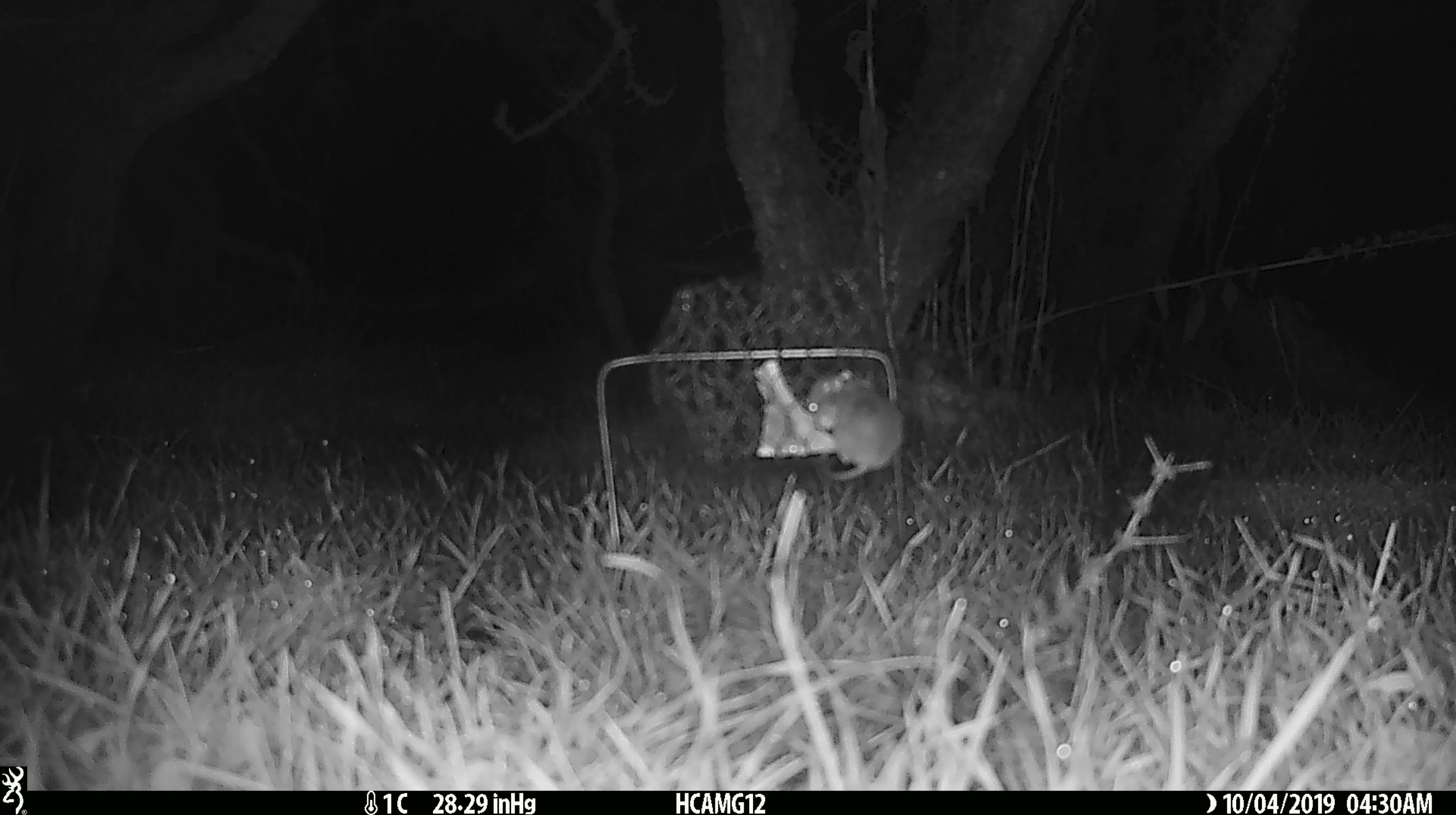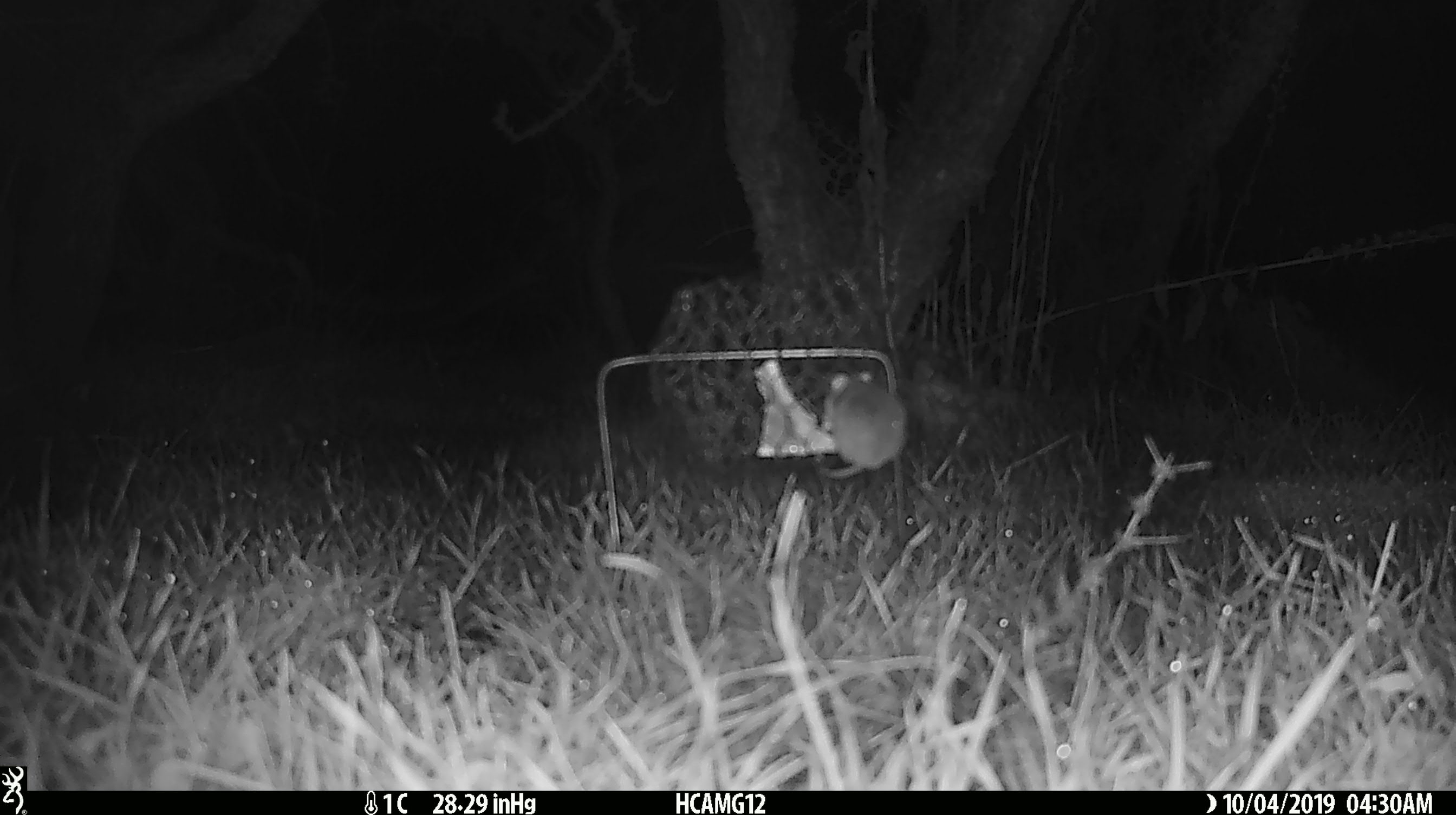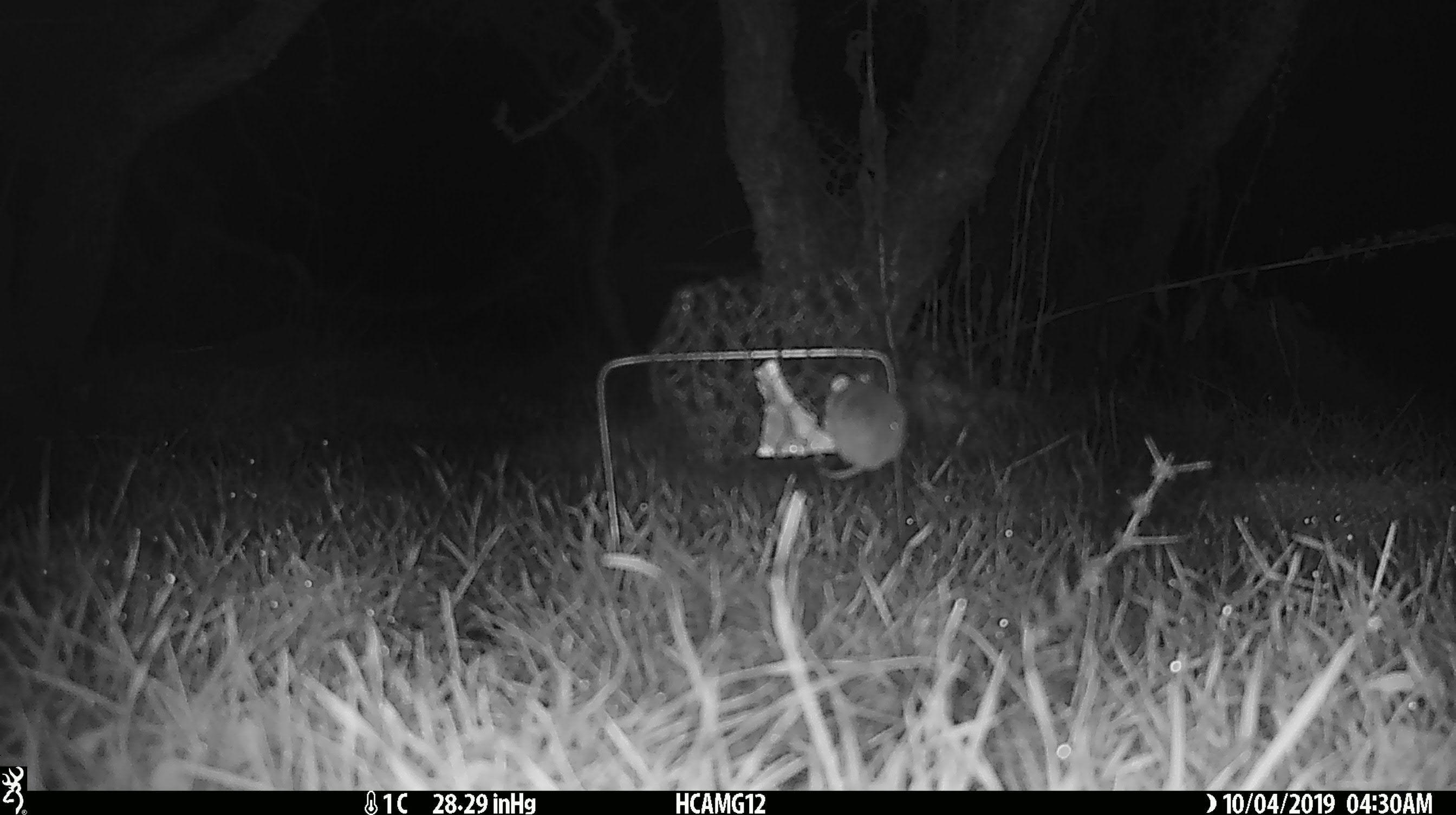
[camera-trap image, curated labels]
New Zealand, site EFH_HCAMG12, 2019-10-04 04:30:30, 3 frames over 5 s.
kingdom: Animalia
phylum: Chordata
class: Mammalia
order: Rodentia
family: Muridae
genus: Mus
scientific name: Mus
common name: mouse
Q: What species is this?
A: Mouse (Mus).